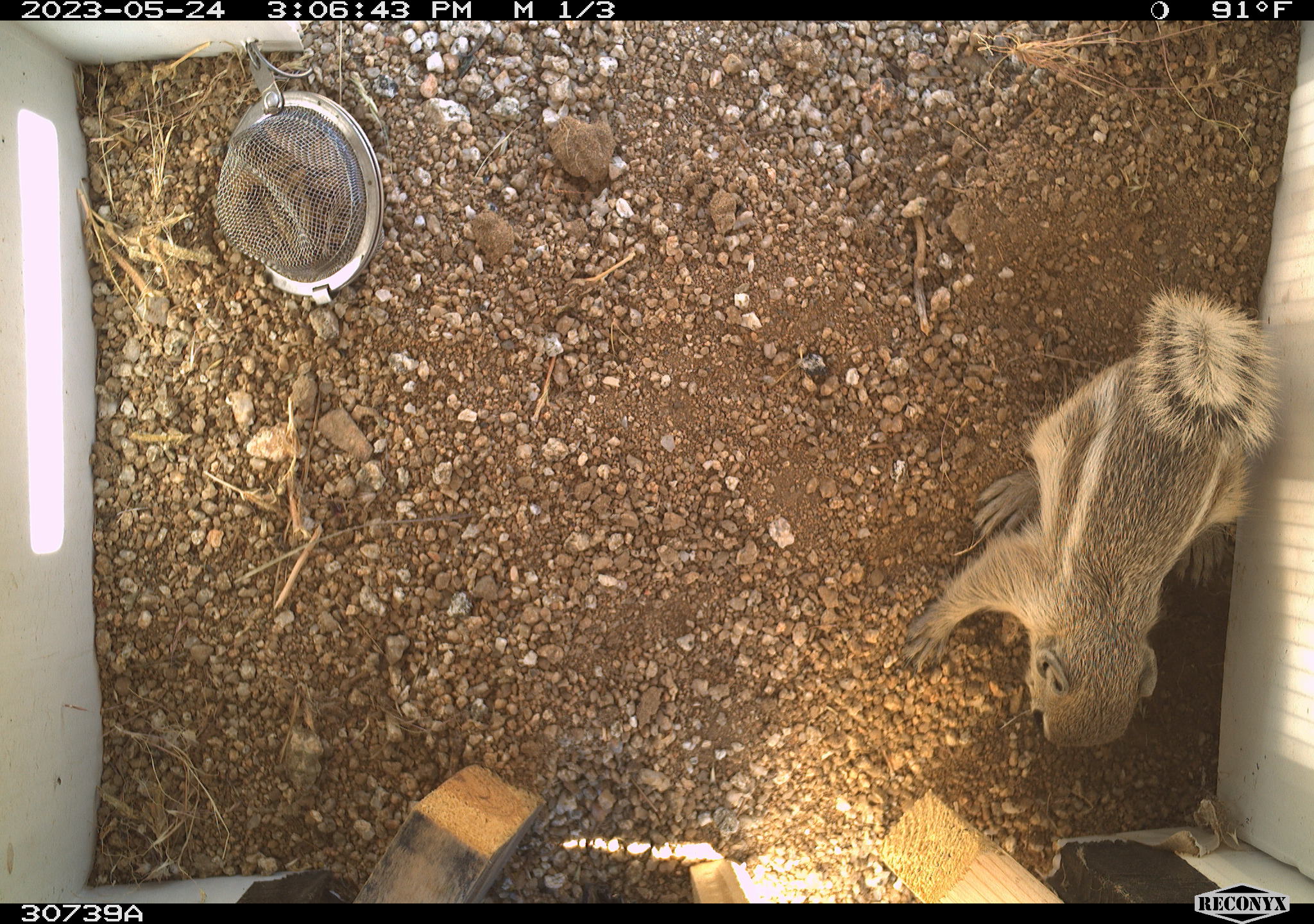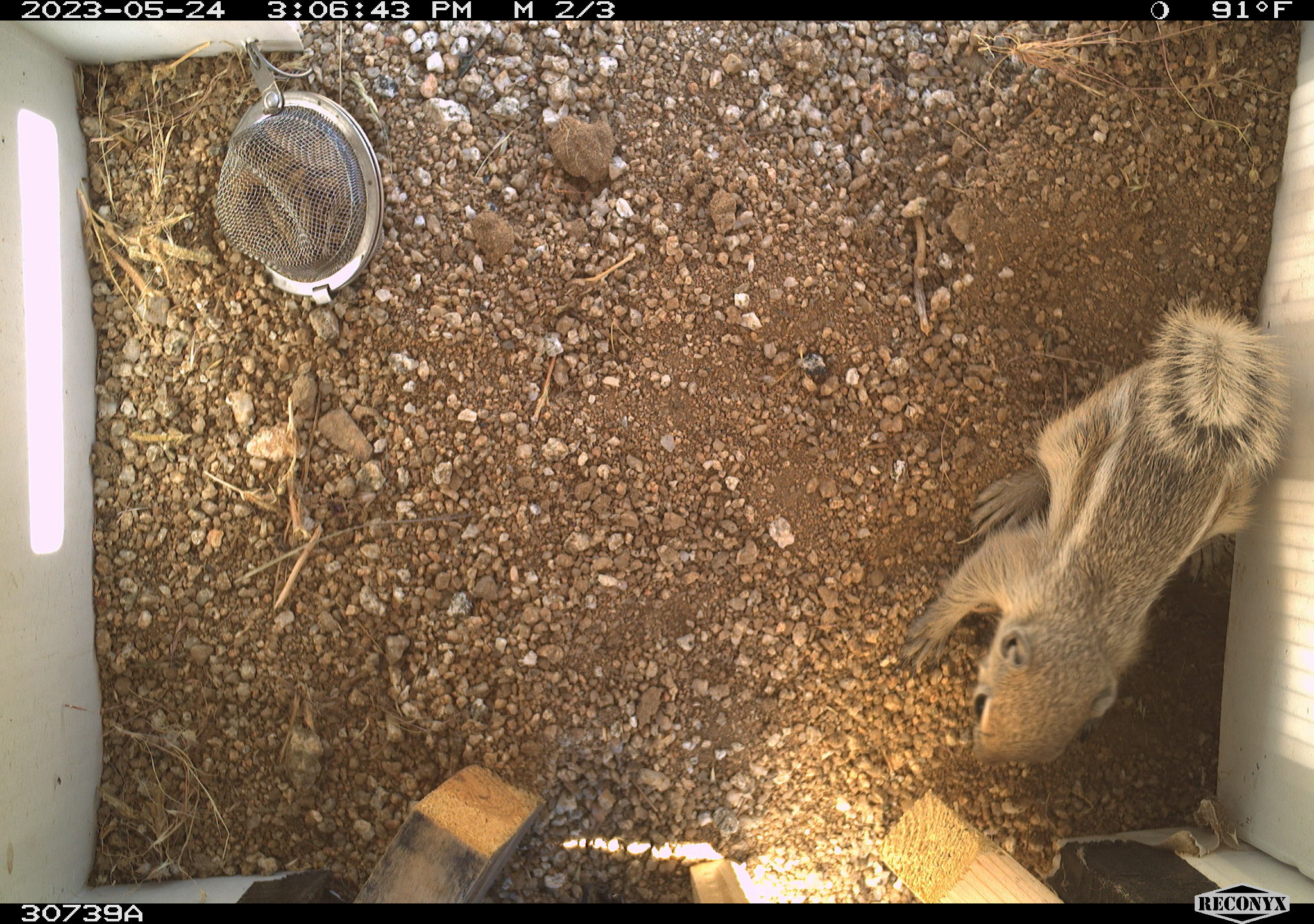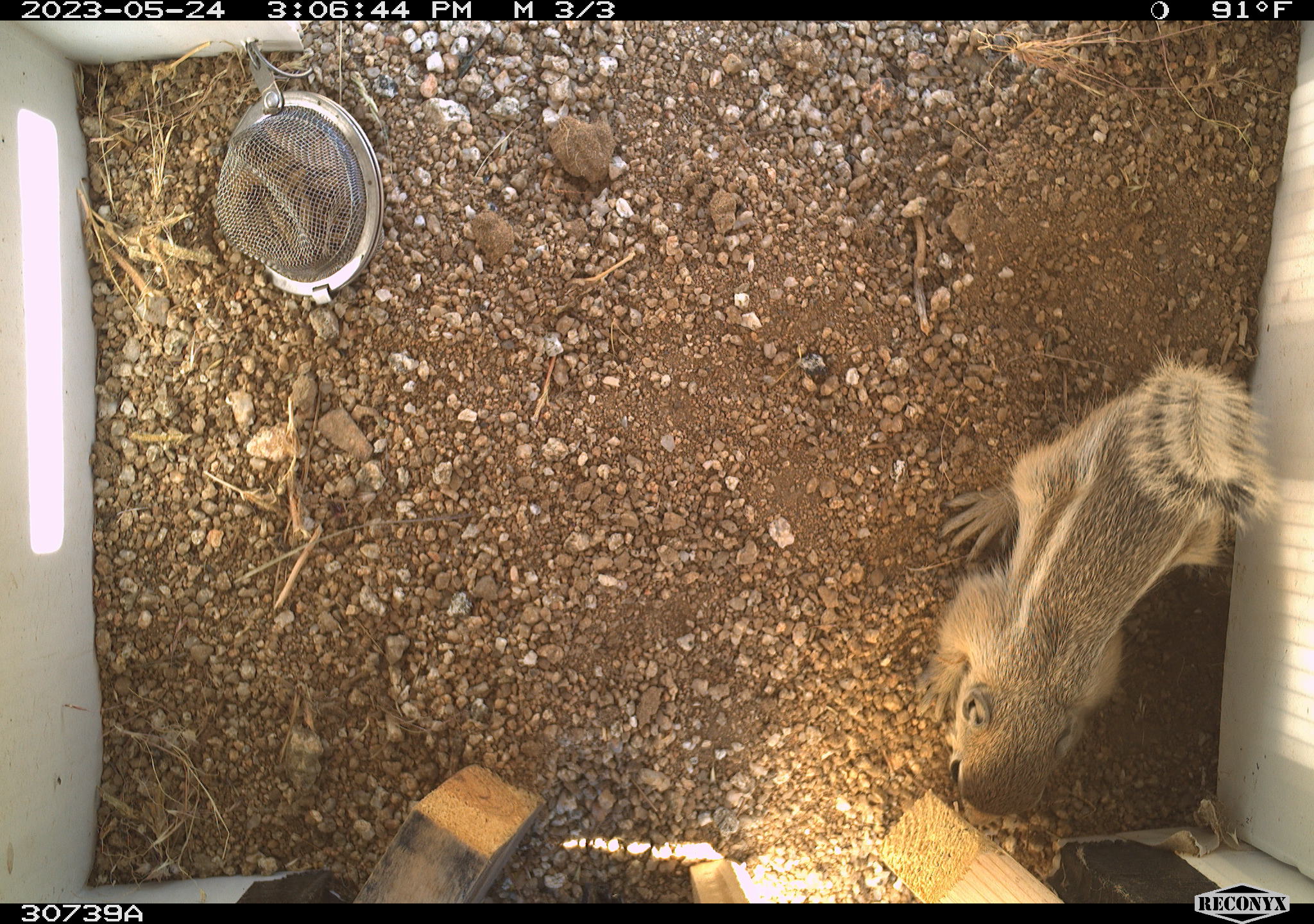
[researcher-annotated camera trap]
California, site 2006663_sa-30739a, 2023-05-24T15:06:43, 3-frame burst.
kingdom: Animalia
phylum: Chordata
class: Mammalia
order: Rodentia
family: Sciuridae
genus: Ammospermophilus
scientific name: Ammospermophilus leucurus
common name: white-tailed antelope squirrel